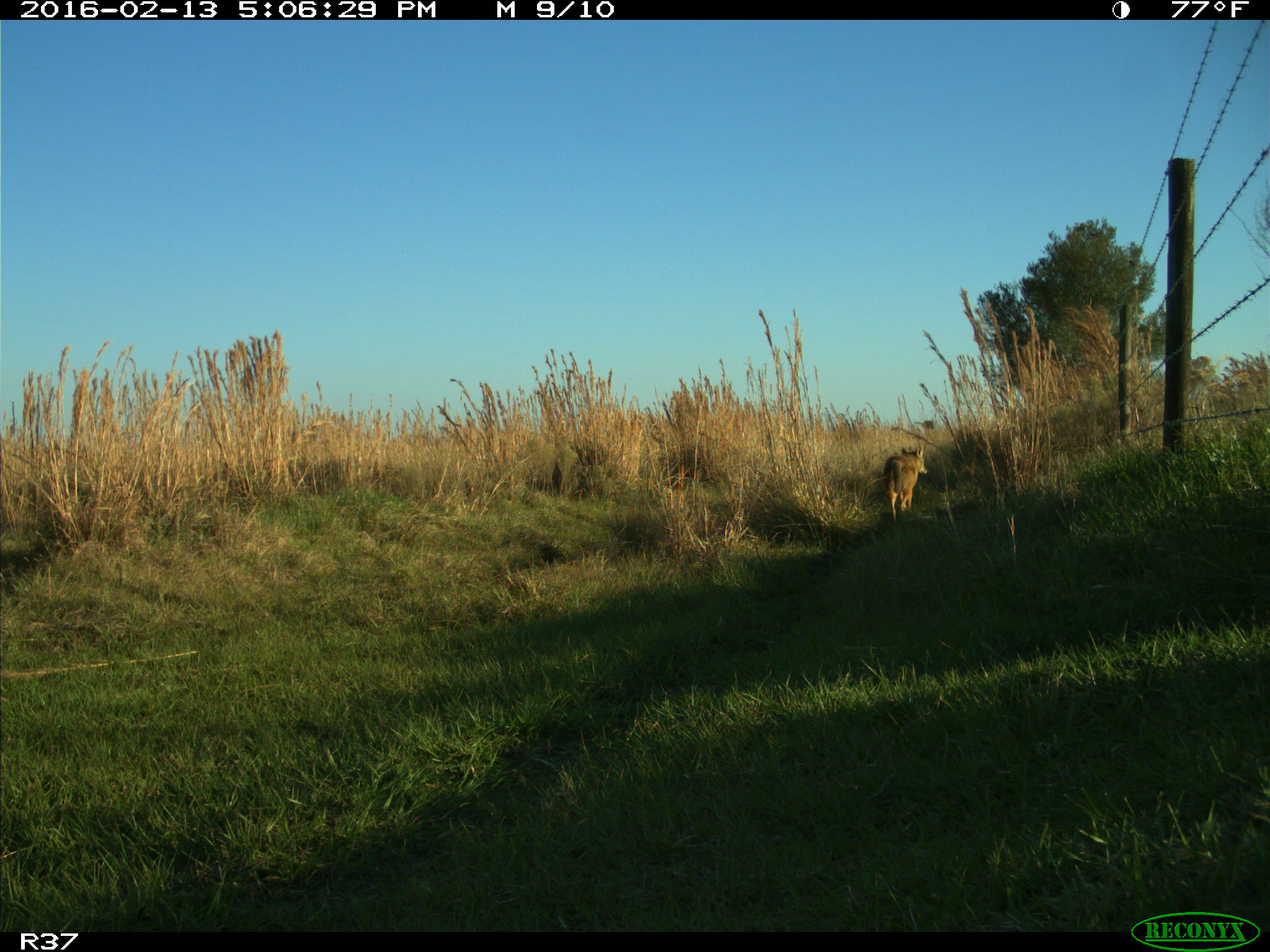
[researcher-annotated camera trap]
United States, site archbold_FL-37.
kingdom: Animalia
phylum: Chordata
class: Mammalia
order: Carnivora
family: Canidae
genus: Canis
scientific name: Canis latrans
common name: coyote